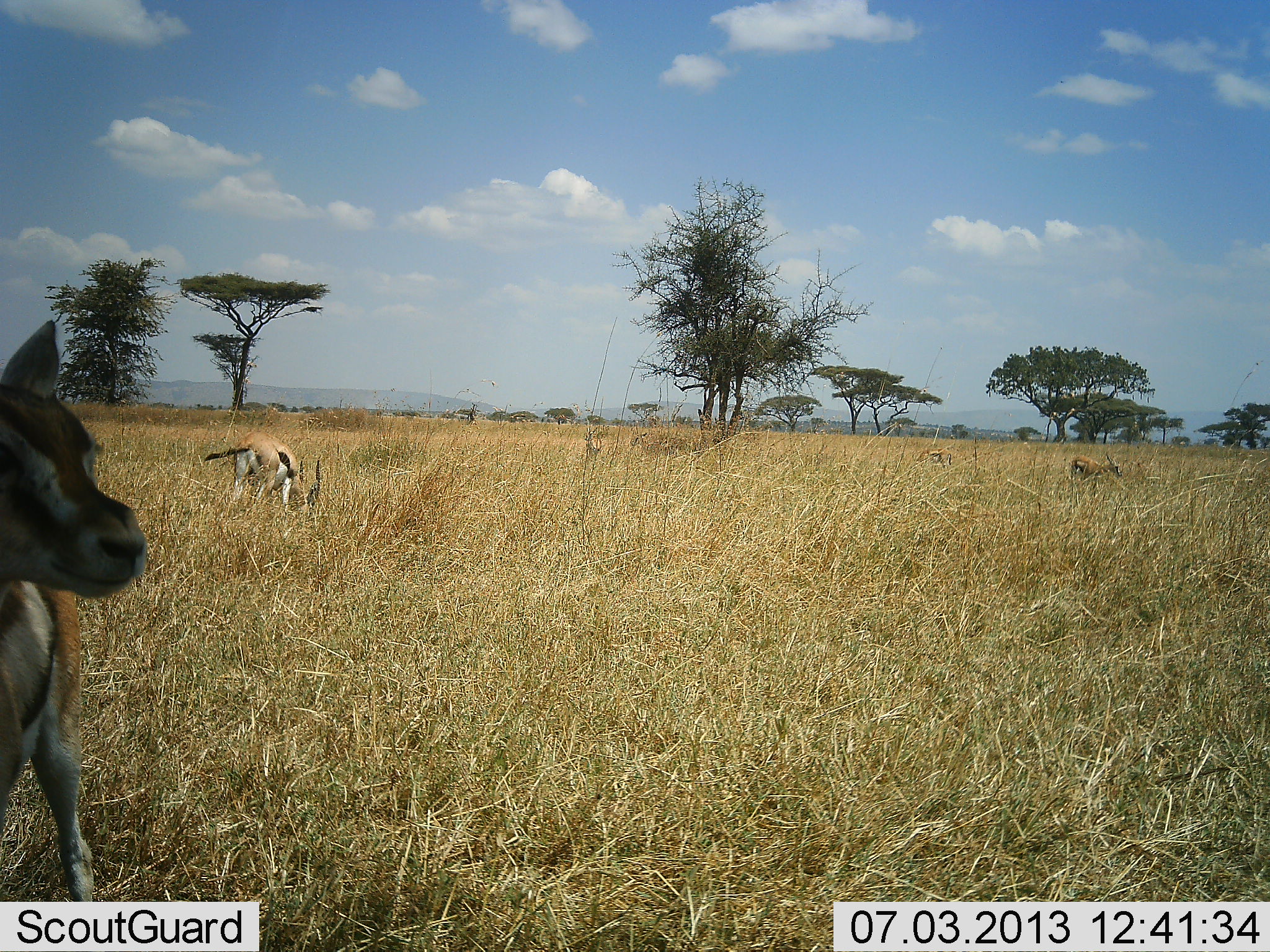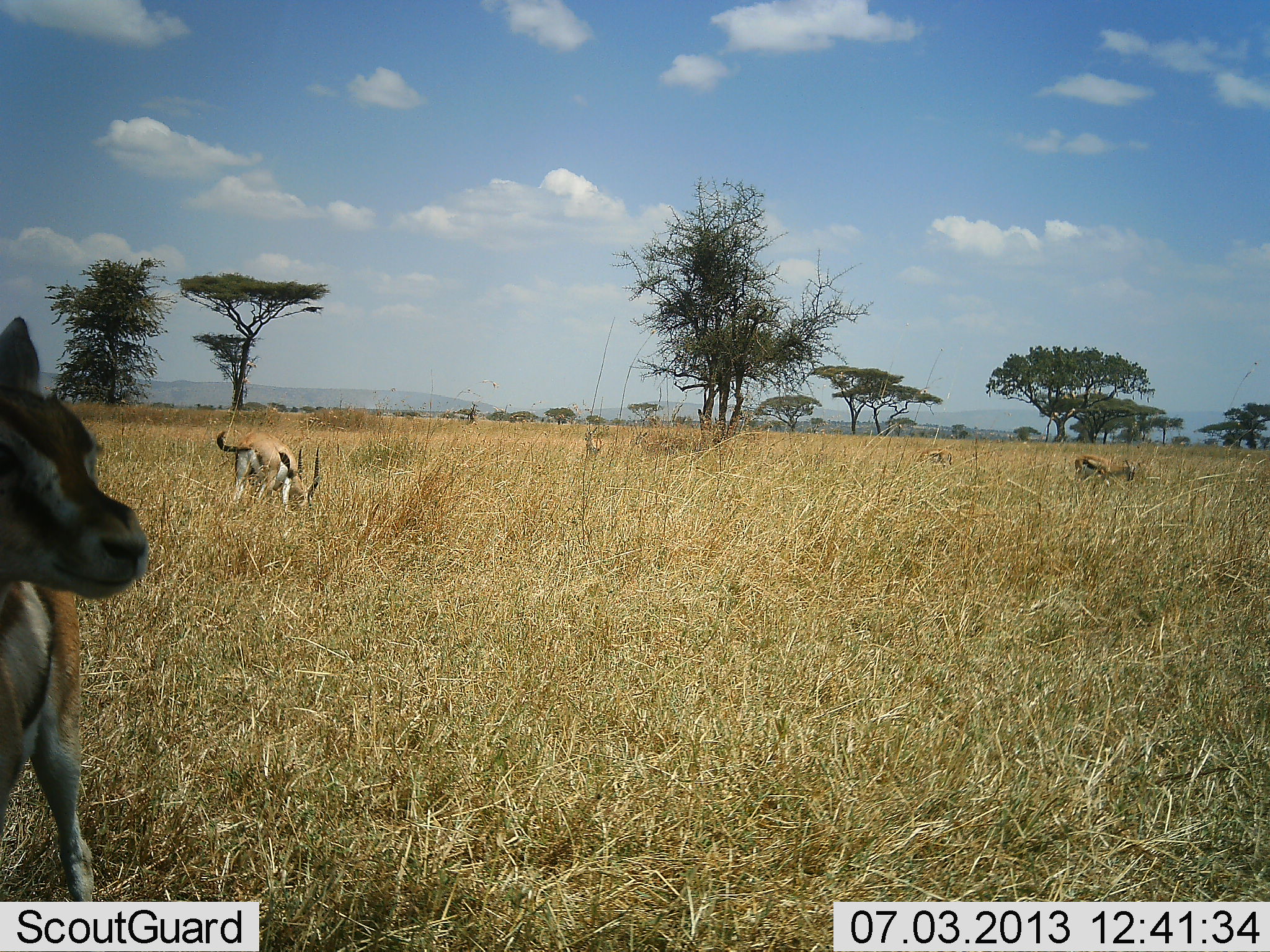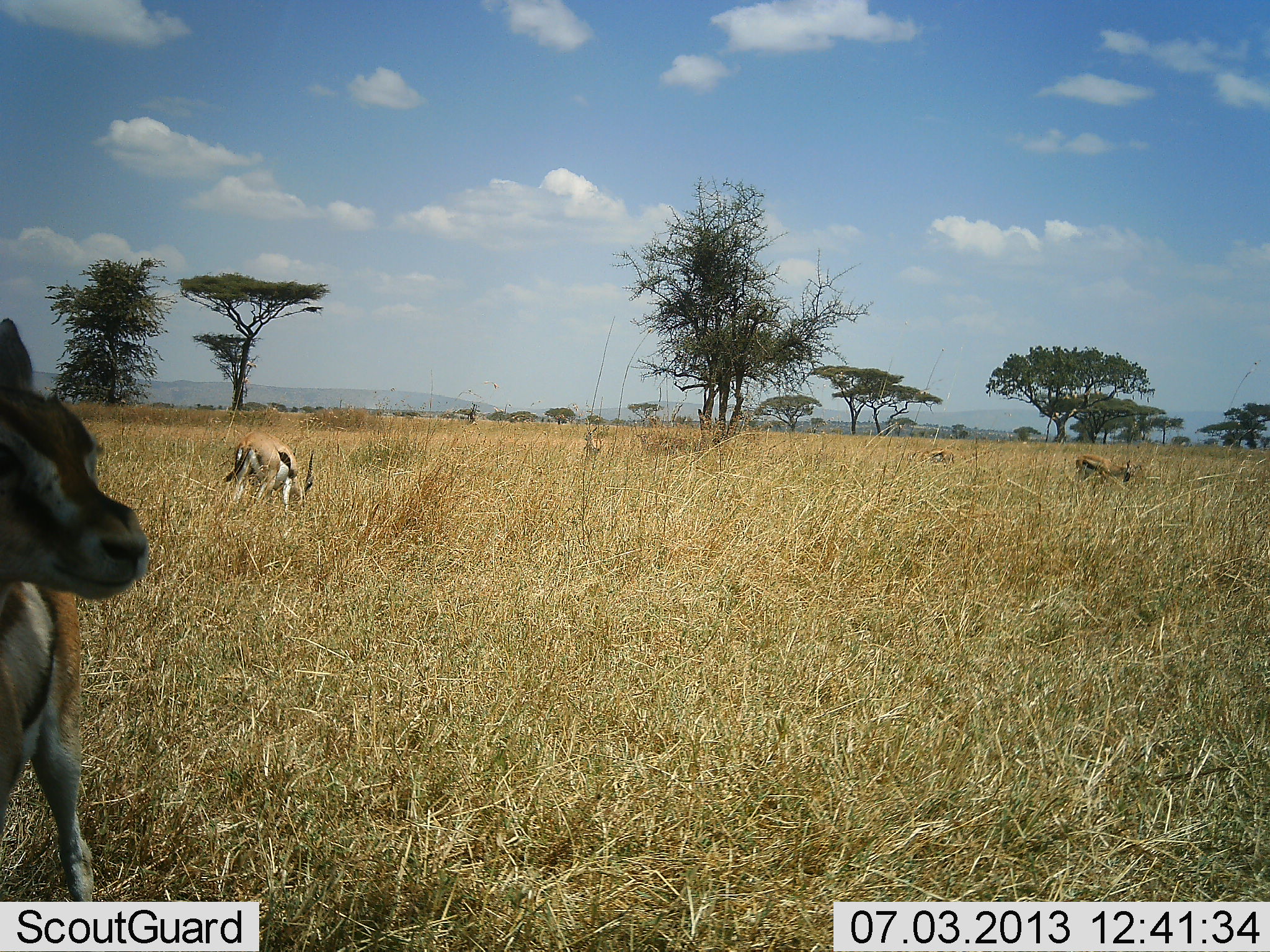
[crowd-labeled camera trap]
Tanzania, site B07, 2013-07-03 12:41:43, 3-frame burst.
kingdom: Animalia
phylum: Chordata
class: Mammalia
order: Artiodactyla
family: Bovidae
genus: Eudorcas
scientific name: Eudorcas thomsonii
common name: thomson's gazelle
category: gazellethomsons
Gazellethomsons (thomson's gazelle) (Eudorcas thomsonii), count 4. Behavior (volunteer vote fractions): standing 81%, resting 5%, moving 0%, interacting 5%. Young present (vote fraction): 5%. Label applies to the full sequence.